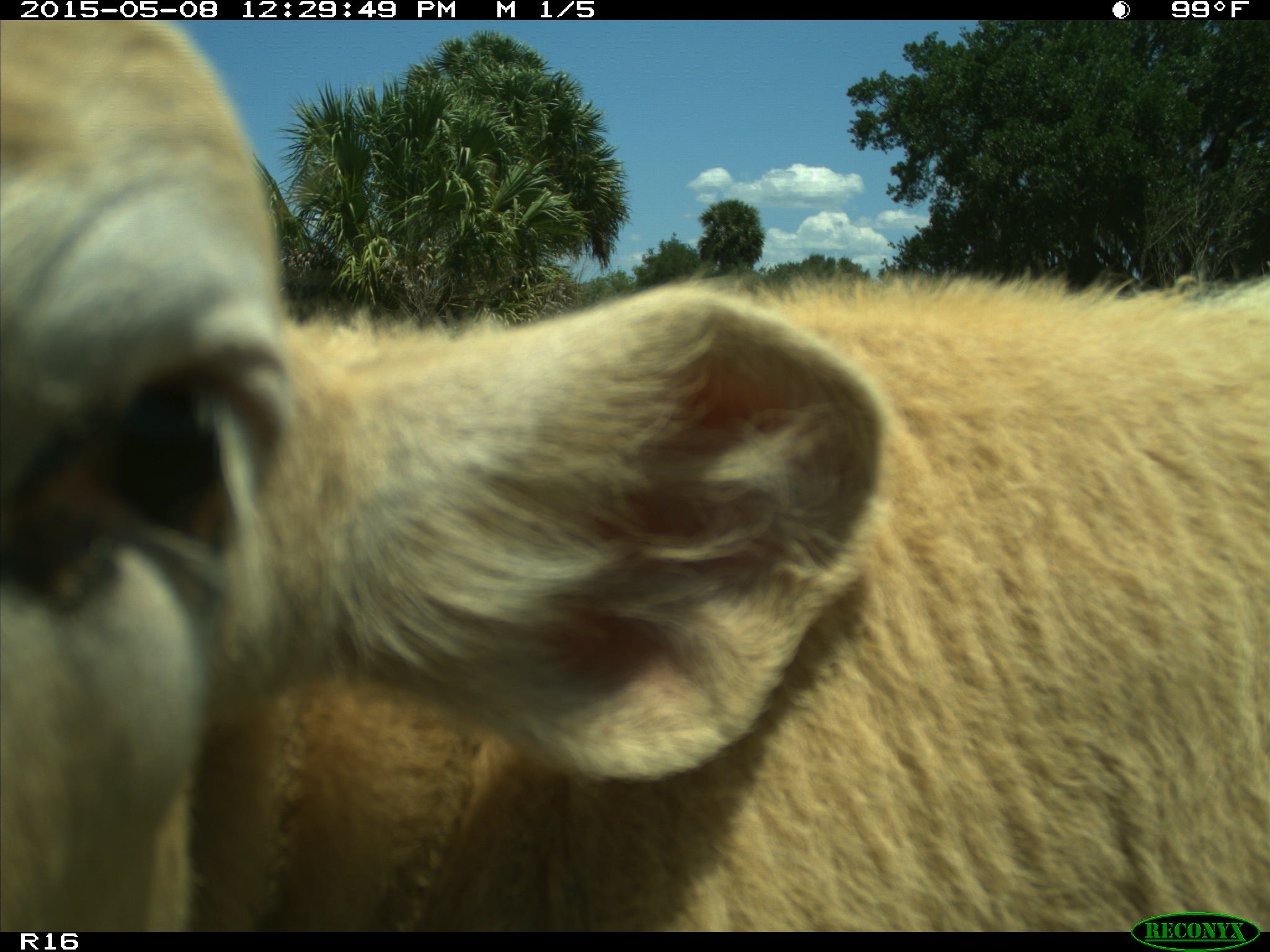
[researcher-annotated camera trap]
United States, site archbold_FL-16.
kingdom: Animalia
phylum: Chordata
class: Mammalia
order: Artiodactyla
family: Bovidae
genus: Bos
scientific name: Bos taurus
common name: domestic cow